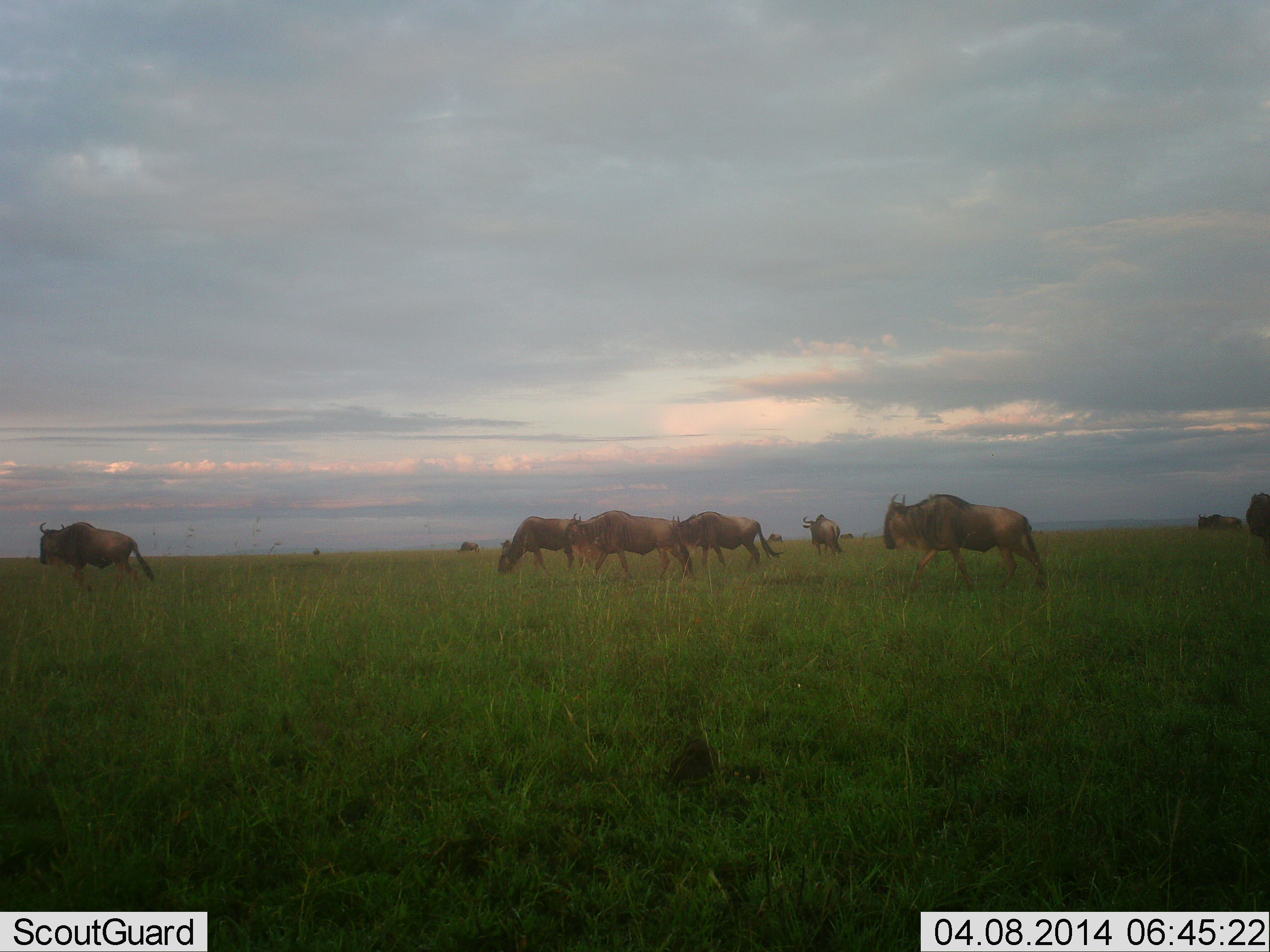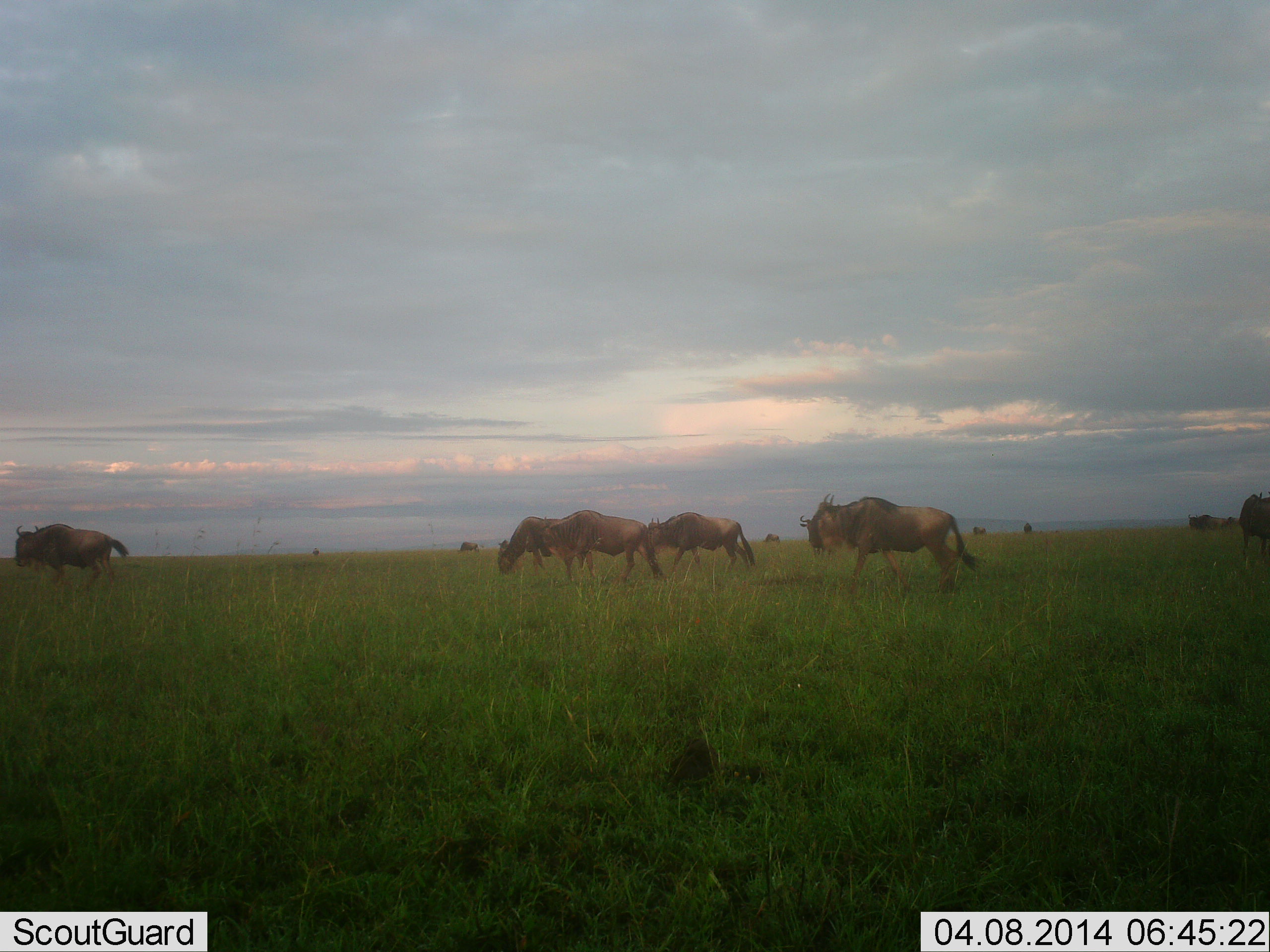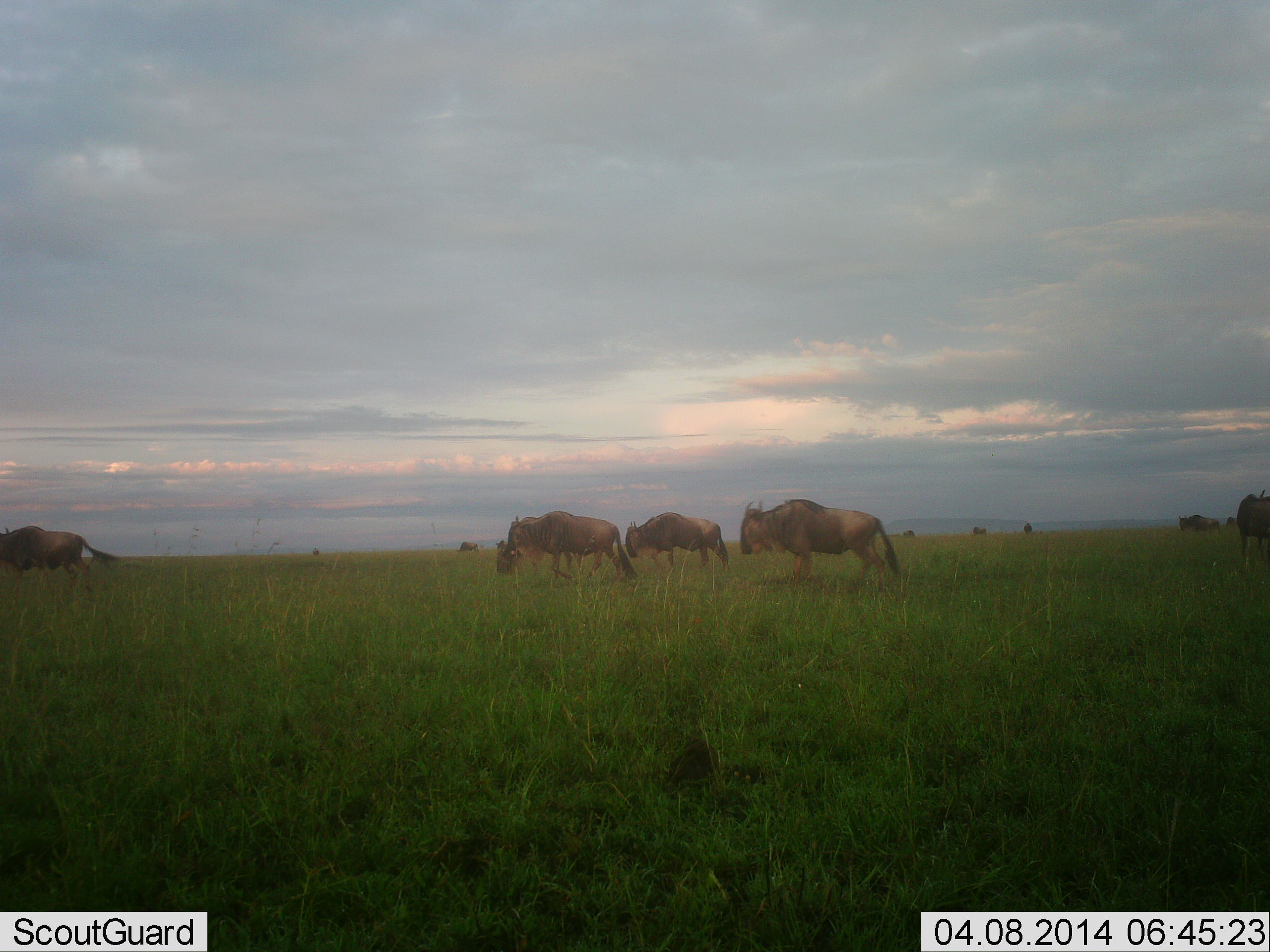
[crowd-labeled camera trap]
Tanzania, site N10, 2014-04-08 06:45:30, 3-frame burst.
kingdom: Animalia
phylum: Chordata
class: Mammalia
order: Artiodactyla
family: Bovidae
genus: Connochaetes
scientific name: Connochaetes taurinus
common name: blue wildebeest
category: wildebeest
Wildebeest (blue wildebeest) (Connochaetes taurinus), count 11-50. Behavior (volunteer vote fractions): standing 10%, resting 0%, moving 90%, interacting 0%. Young present (vote fraction): 0%. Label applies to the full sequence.